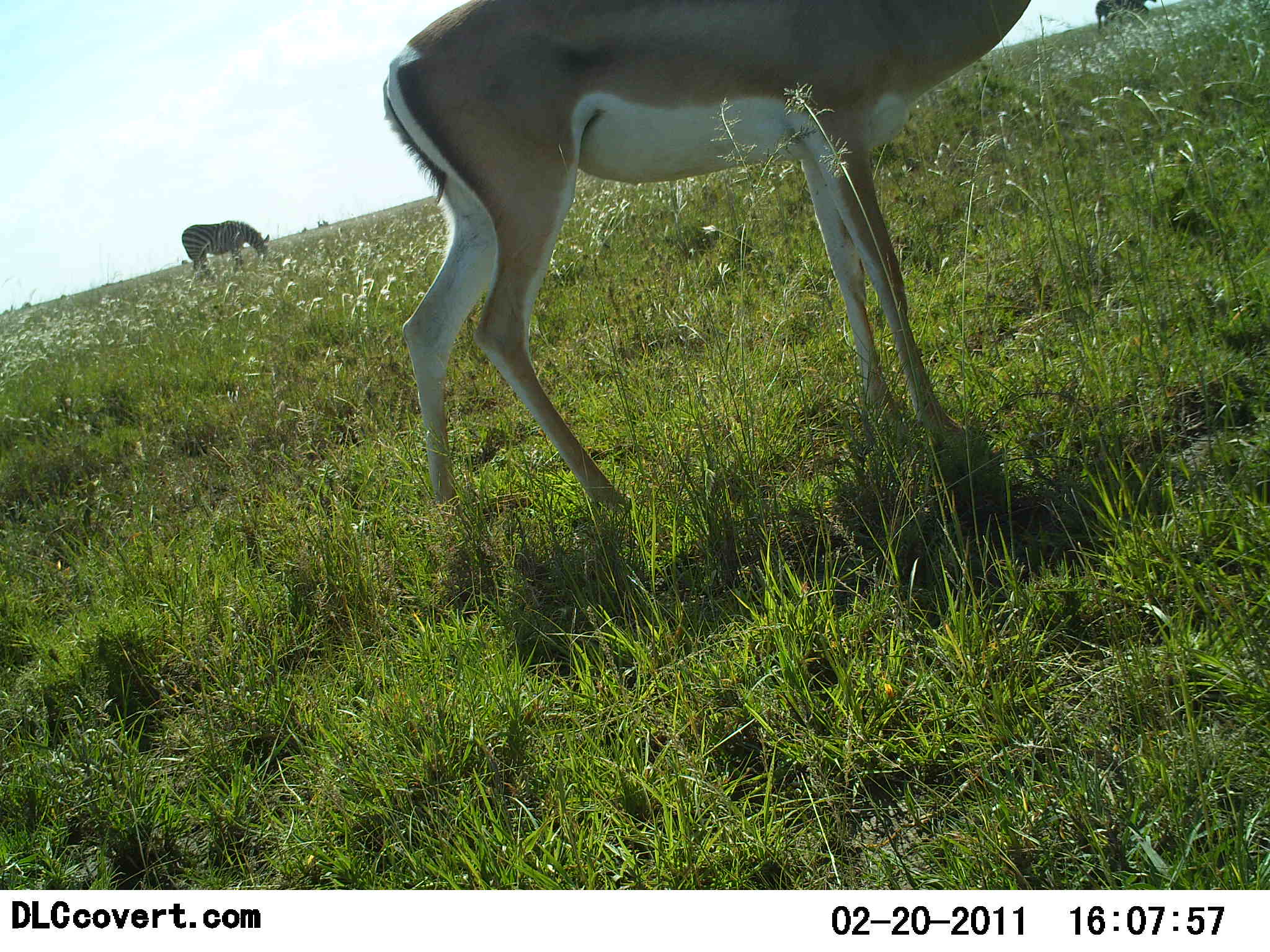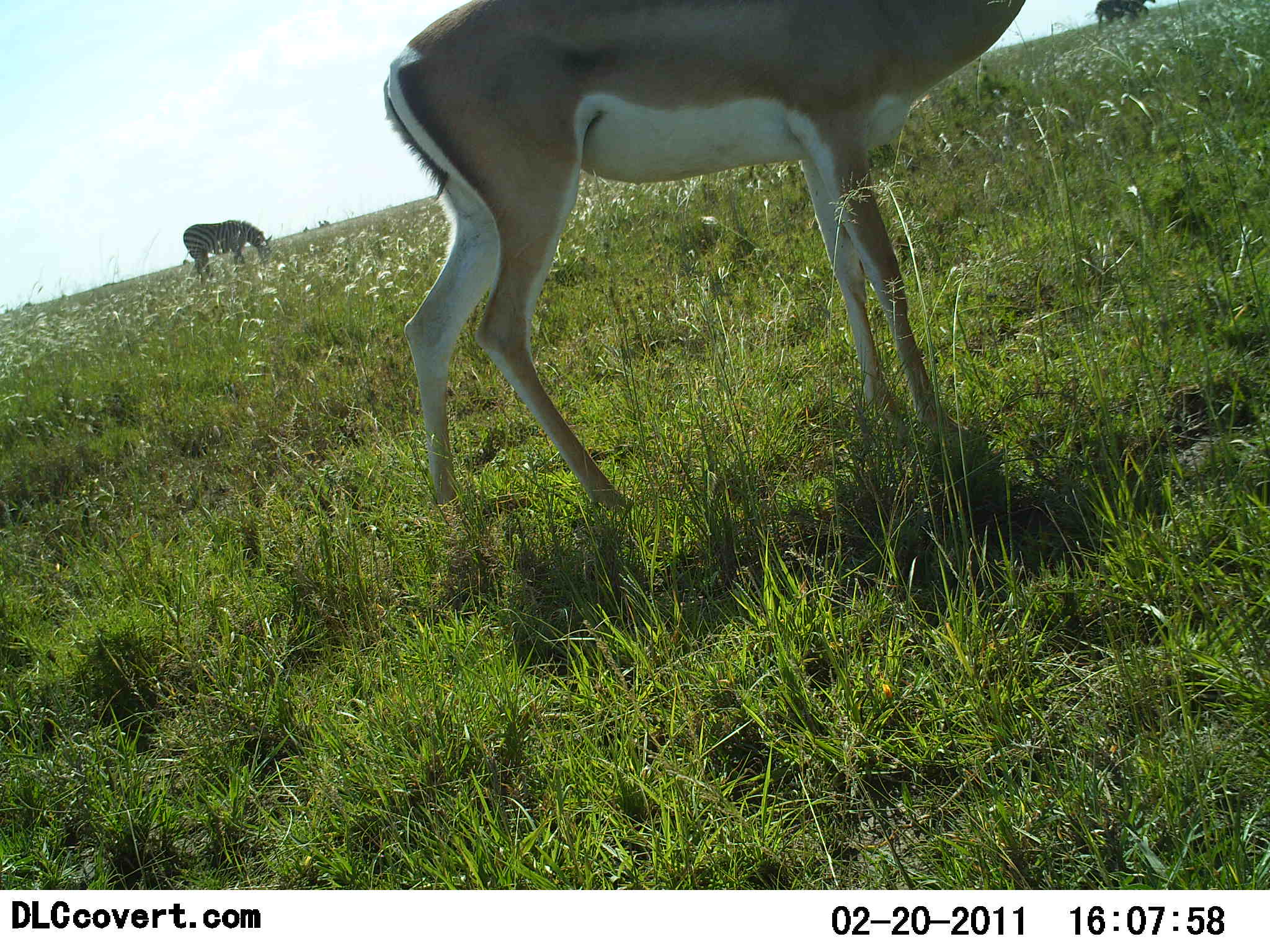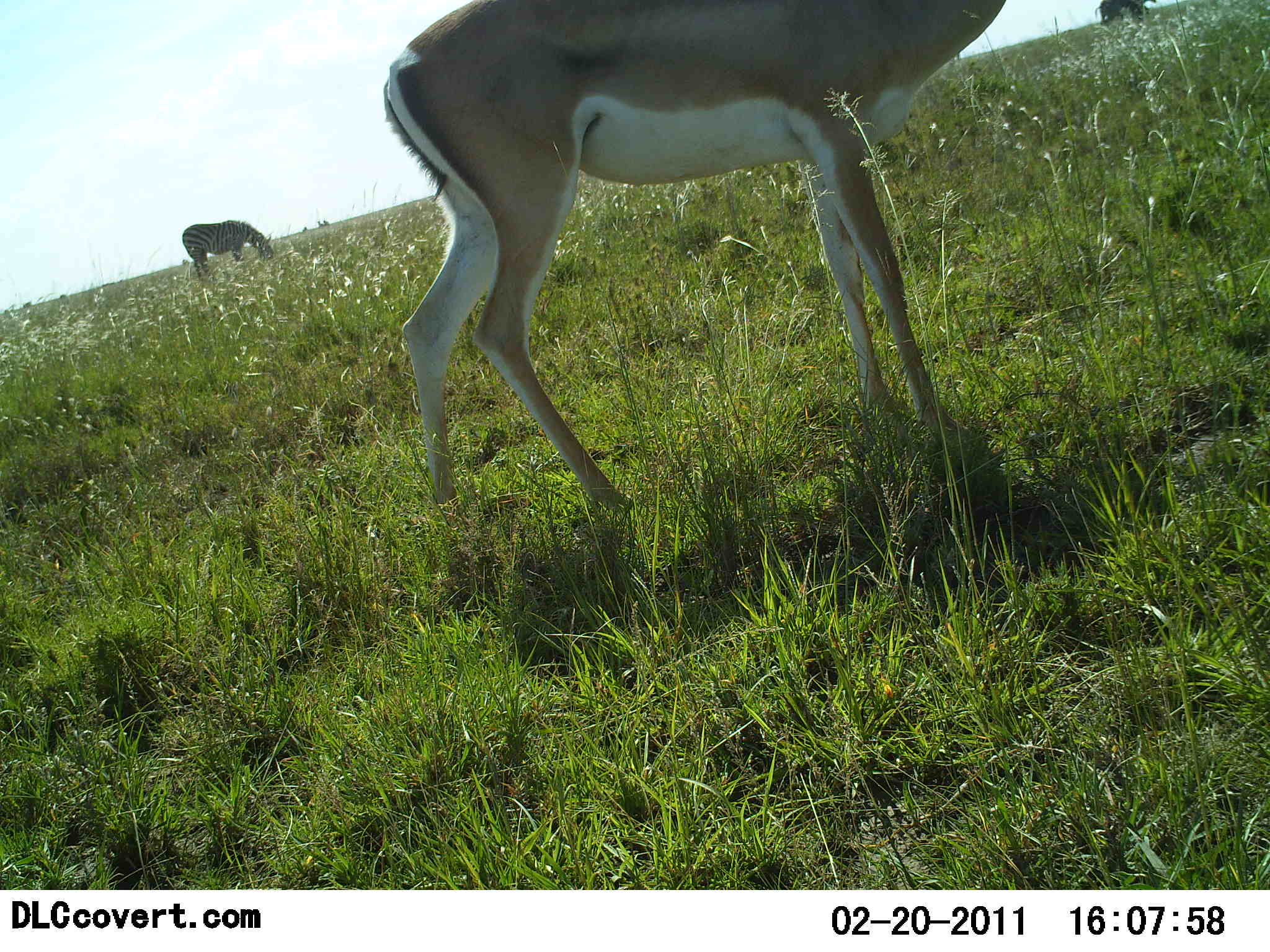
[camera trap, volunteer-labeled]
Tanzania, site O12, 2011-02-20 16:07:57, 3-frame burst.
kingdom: Animalia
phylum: Chordata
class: Mammalia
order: Artiodactyla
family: Bovidae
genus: Nanger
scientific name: Nanger granti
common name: grant's gazelle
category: gazellegrants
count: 1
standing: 100%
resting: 0%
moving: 0%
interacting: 0%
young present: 0%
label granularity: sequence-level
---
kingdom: Animalia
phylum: Chordata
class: Mammalia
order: Perissodactyla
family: Equidae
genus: Equus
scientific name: Equus quagga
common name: plains zebra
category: zebra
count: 1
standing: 31%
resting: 0%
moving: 0%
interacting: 0%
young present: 0%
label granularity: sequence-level